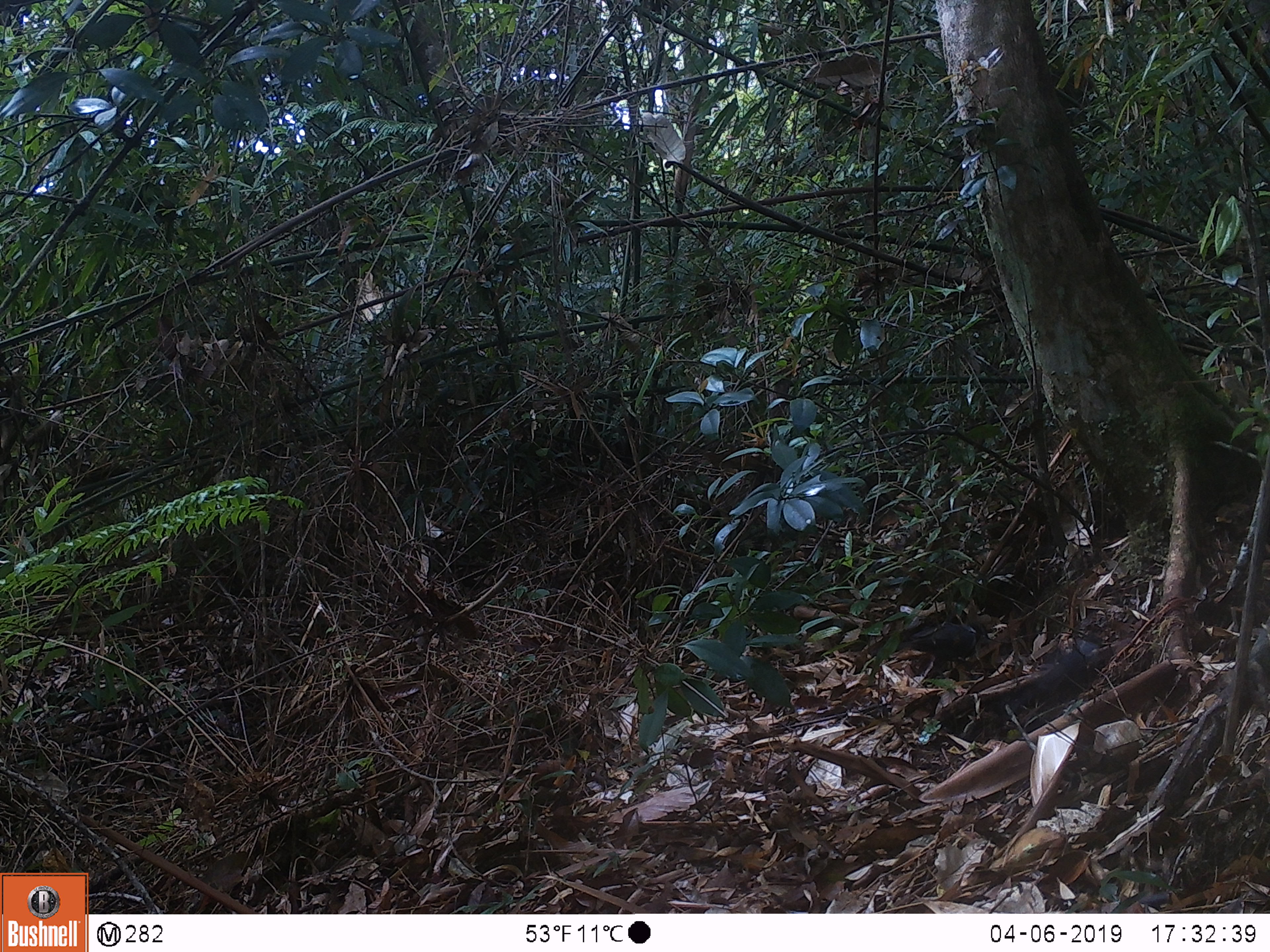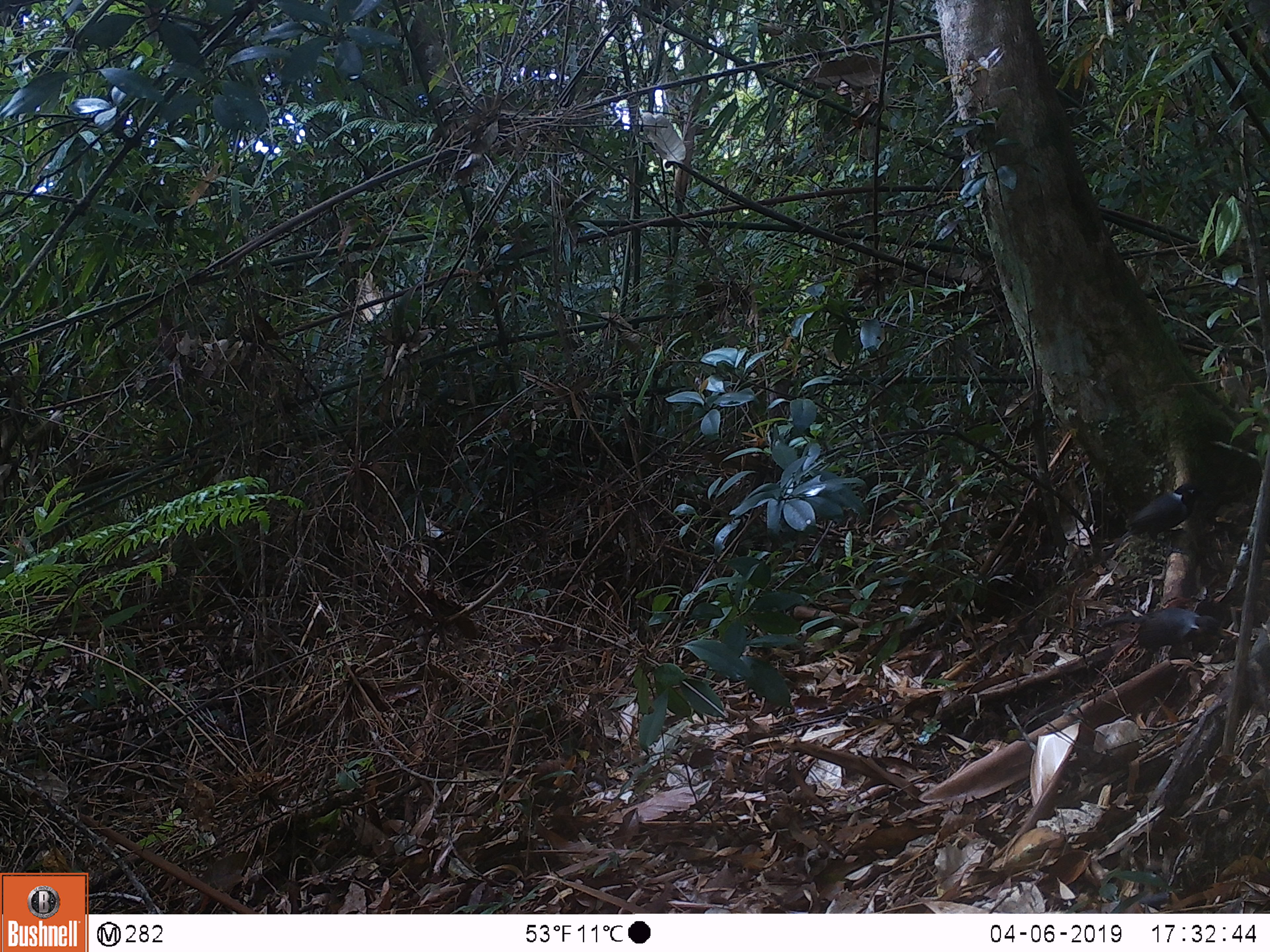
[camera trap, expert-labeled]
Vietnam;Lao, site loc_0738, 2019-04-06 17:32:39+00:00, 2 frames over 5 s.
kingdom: Animalia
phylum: Chordata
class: Aves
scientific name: Aves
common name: bird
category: unidentified bird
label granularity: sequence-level